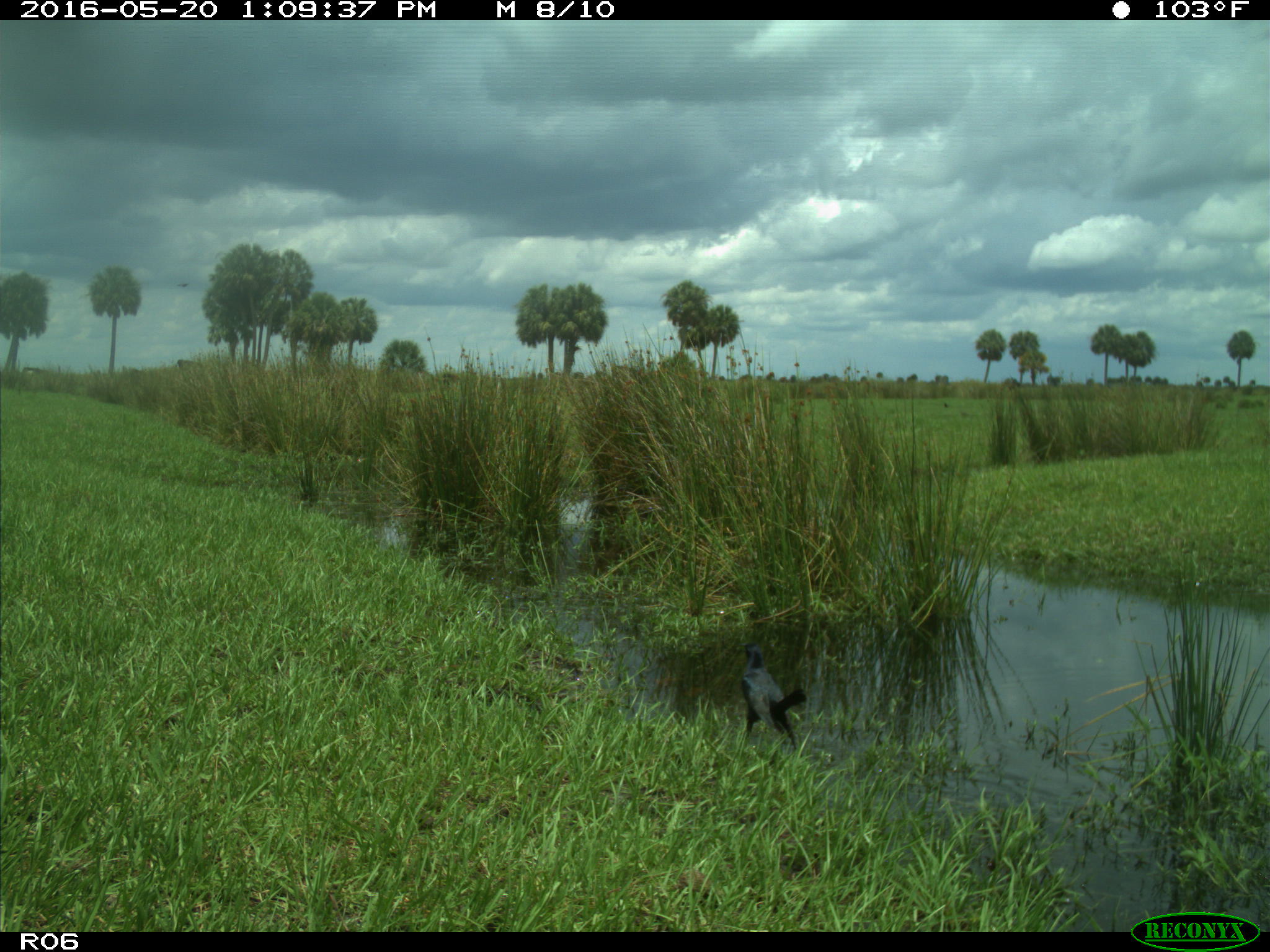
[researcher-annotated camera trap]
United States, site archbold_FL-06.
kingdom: Animalia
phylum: Chordata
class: Aves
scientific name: Aves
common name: birds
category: unidentified bird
Unidentified bird (birds) (Aves).